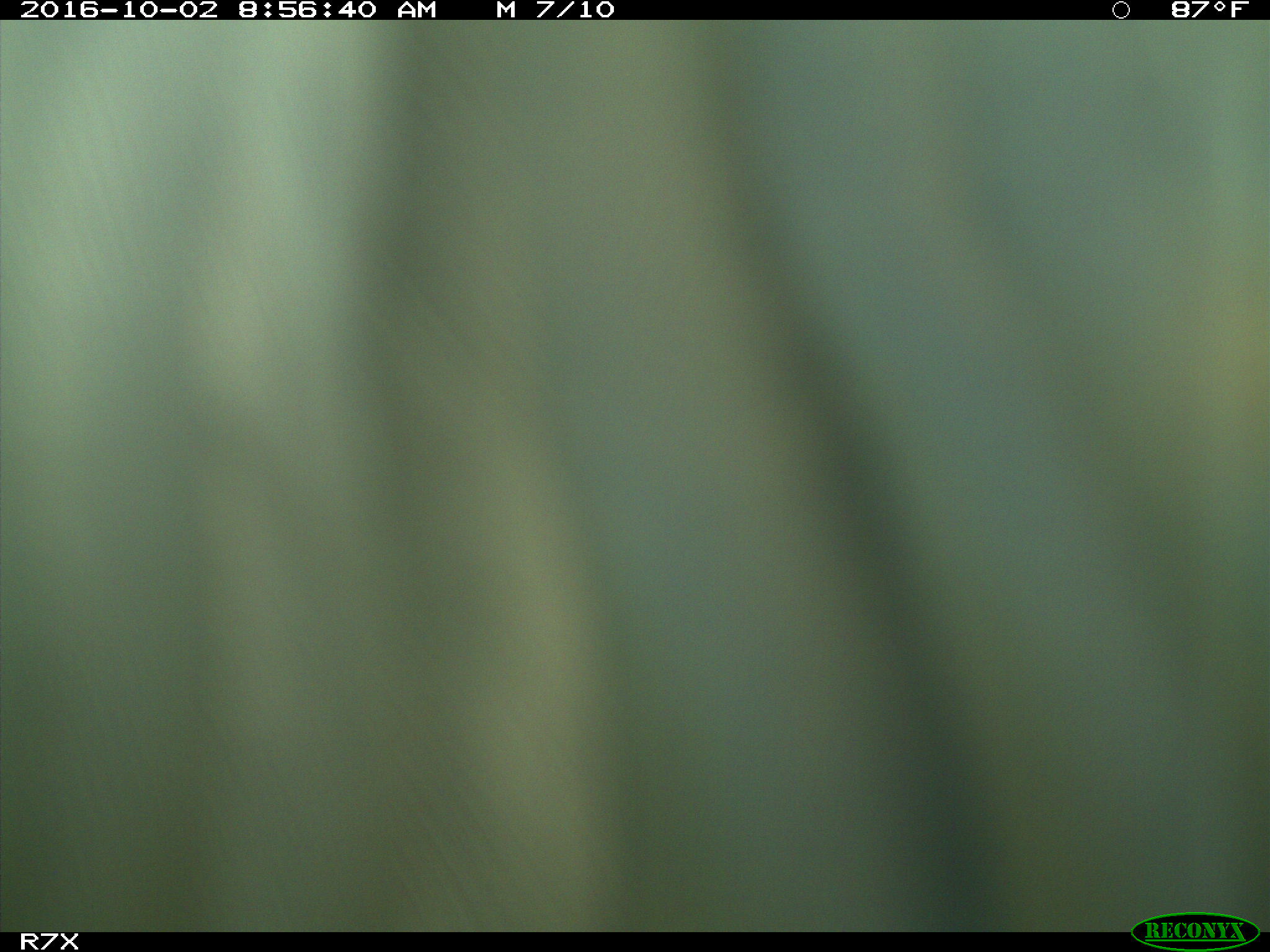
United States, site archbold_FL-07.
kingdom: Animalia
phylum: Chordata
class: Aves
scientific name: Aves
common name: birds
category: unidentified bird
Unidentified bird (birds) (Aves).